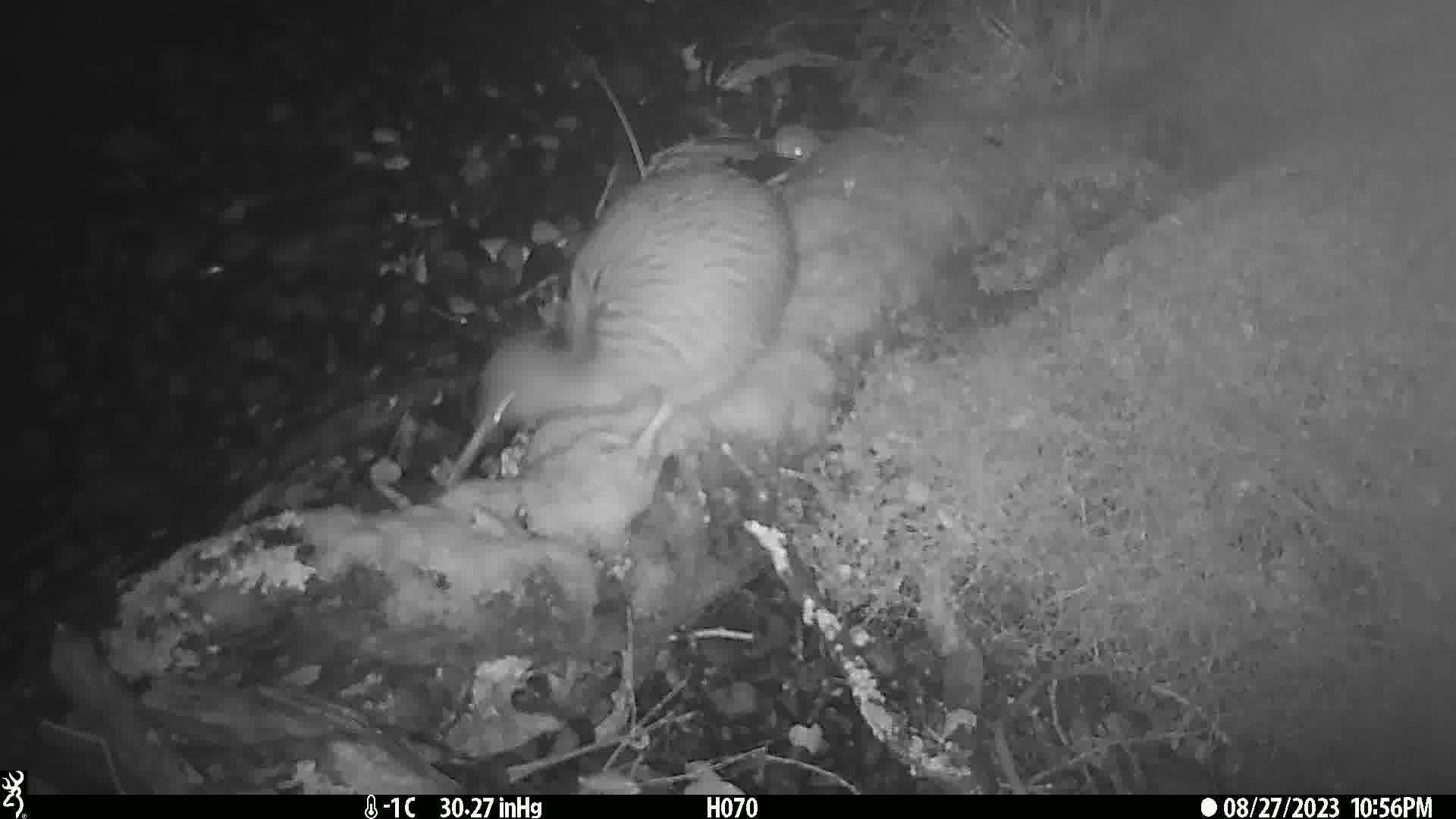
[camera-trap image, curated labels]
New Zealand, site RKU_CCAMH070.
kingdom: Animalia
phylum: Chordata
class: Aves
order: Apterygiformes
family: Apterygidae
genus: Apteryx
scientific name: Apteryx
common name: kiwi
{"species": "kiwi (Apteryx)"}